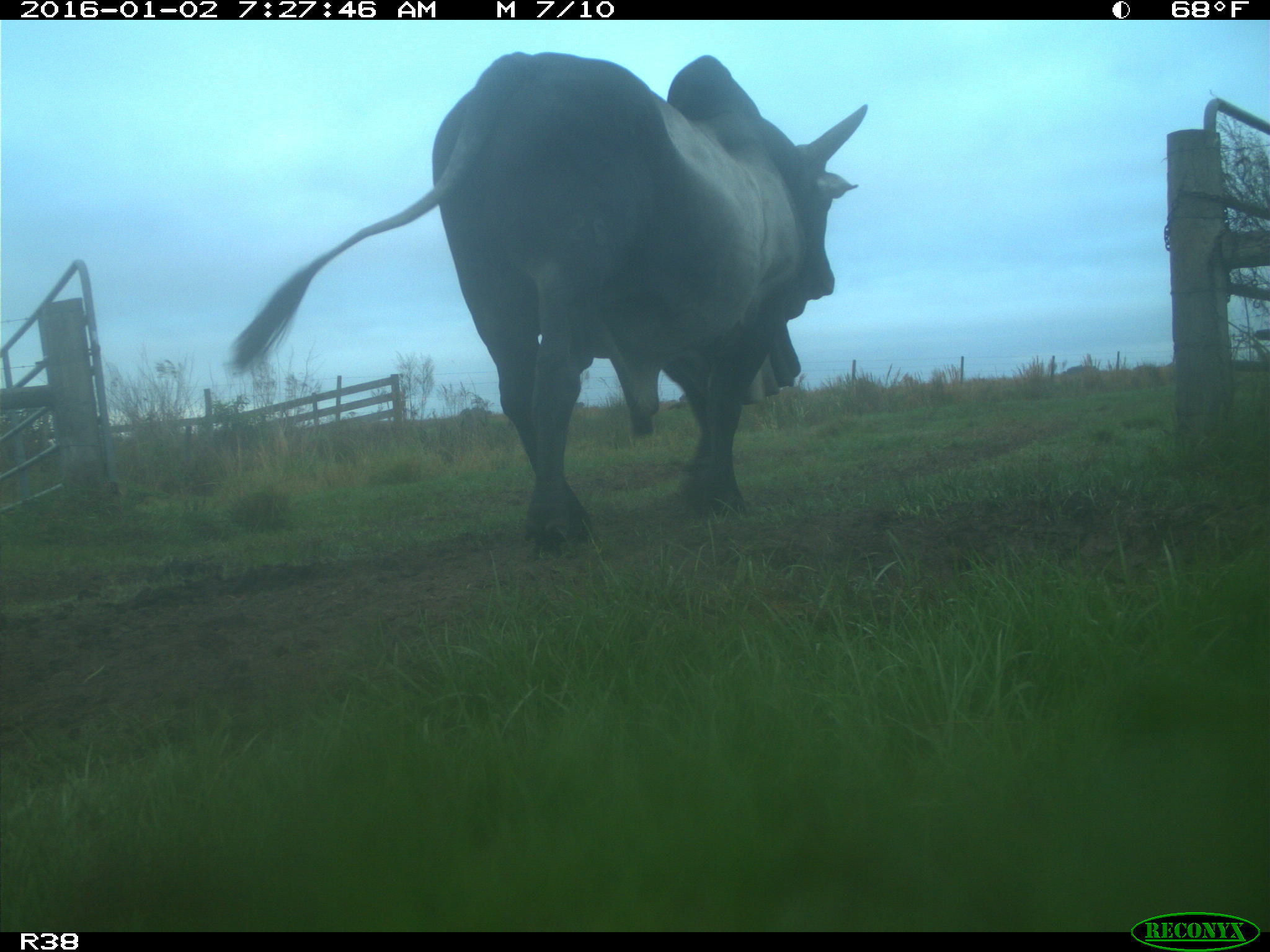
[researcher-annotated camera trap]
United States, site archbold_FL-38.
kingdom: Animalia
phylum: Chordata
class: Mammalia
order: Artiodactyla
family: Bovidae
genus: Bos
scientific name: Bos taurus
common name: domestic cow